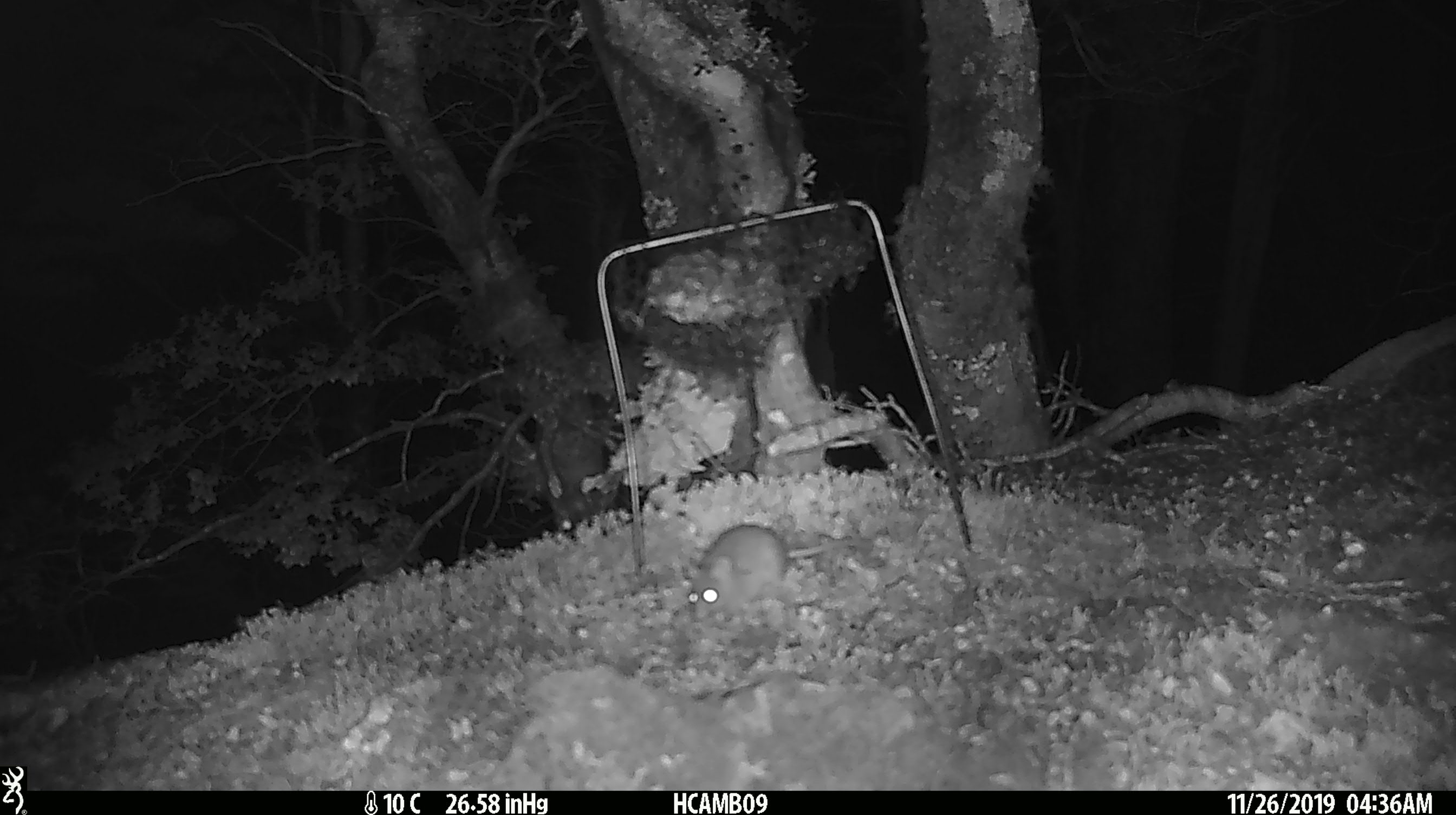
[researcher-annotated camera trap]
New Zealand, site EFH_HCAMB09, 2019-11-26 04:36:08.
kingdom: Animalia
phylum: Chordata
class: Mammalia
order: Rodentia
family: Muridae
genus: Mus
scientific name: Mus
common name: mouse